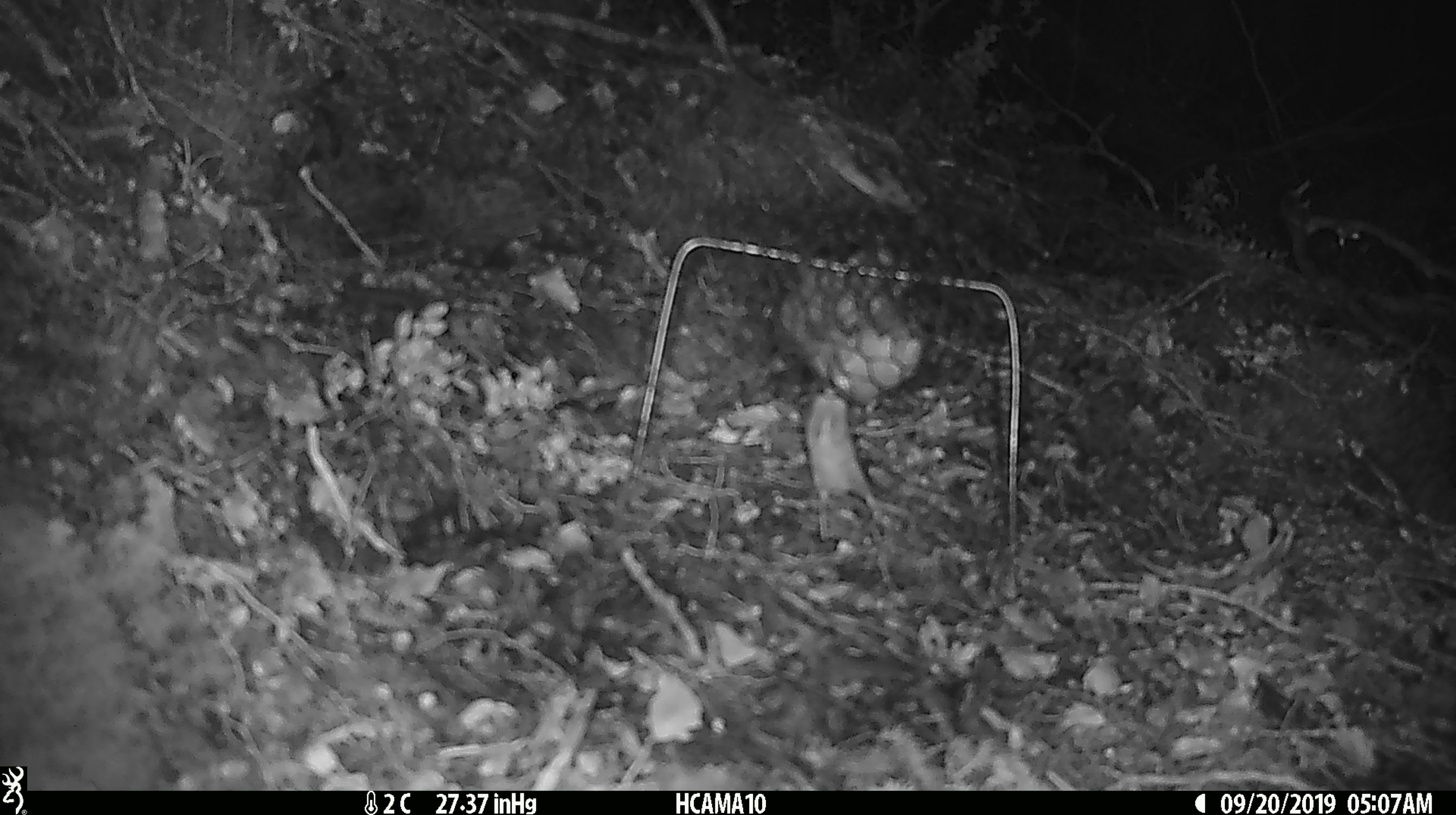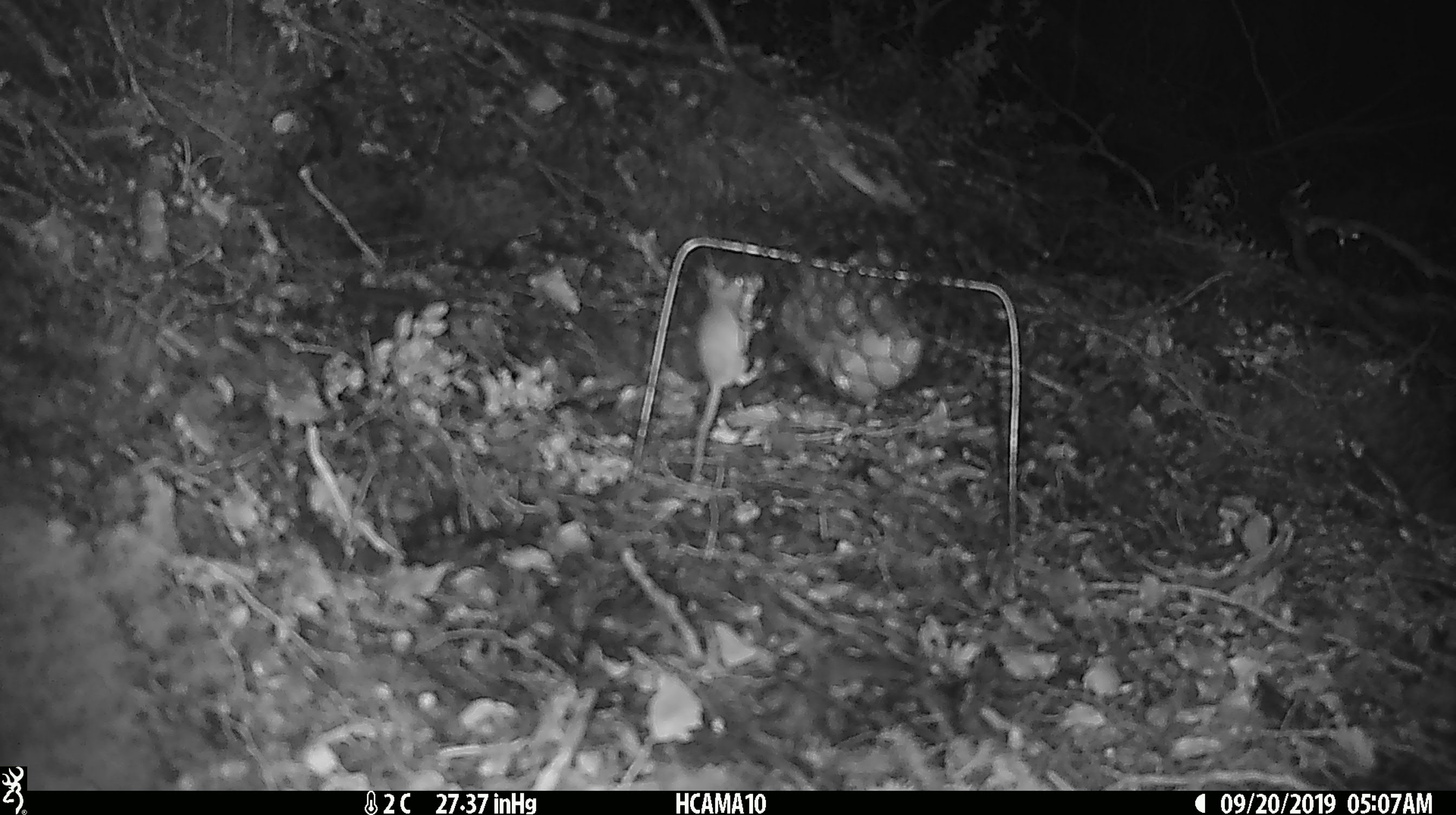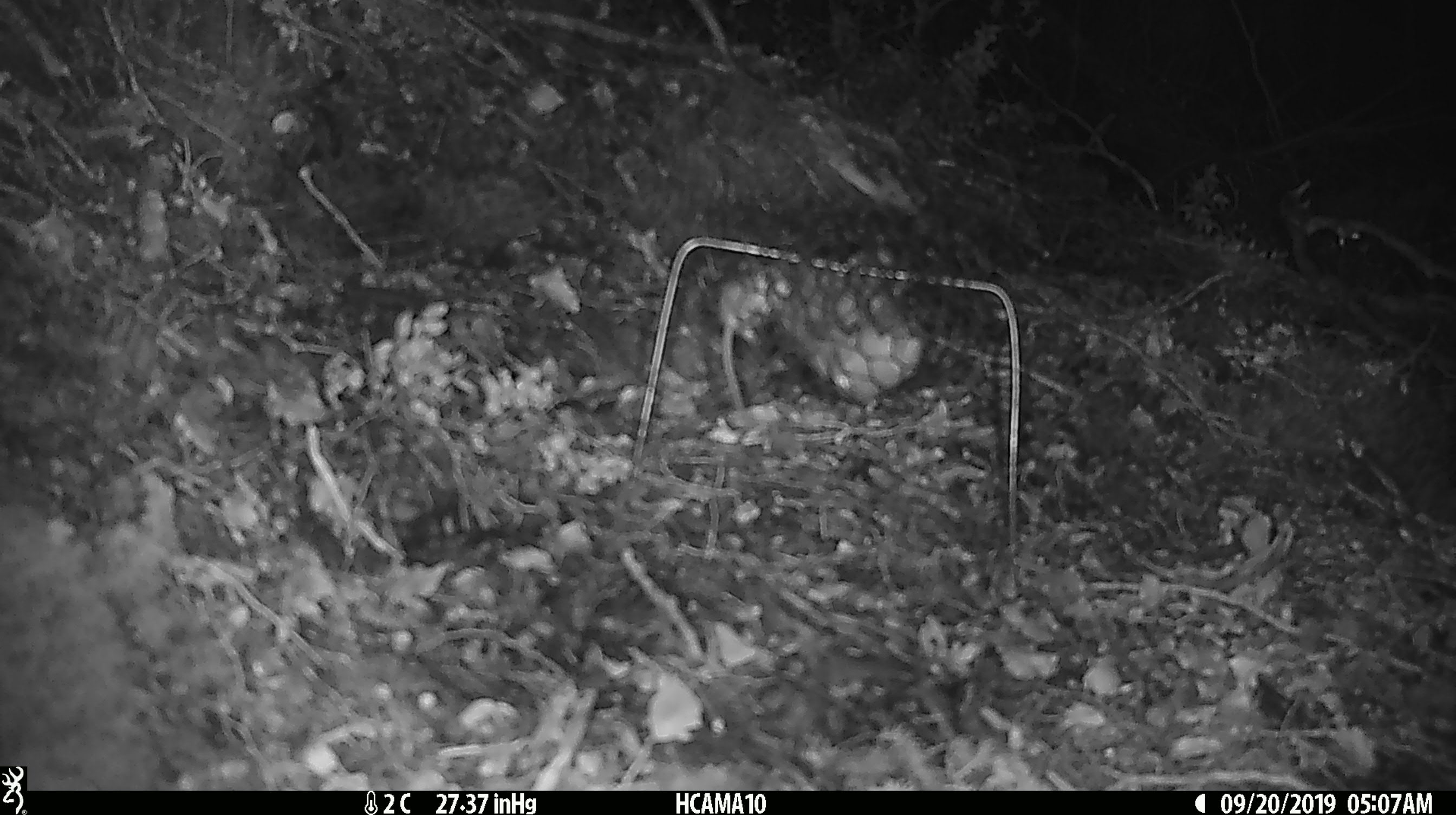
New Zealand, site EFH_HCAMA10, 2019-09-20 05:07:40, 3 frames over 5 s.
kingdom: Animalia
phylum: Chordata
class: Mammalia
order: Rodentia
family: Muridae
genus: Mus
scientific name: Mus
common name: mouse